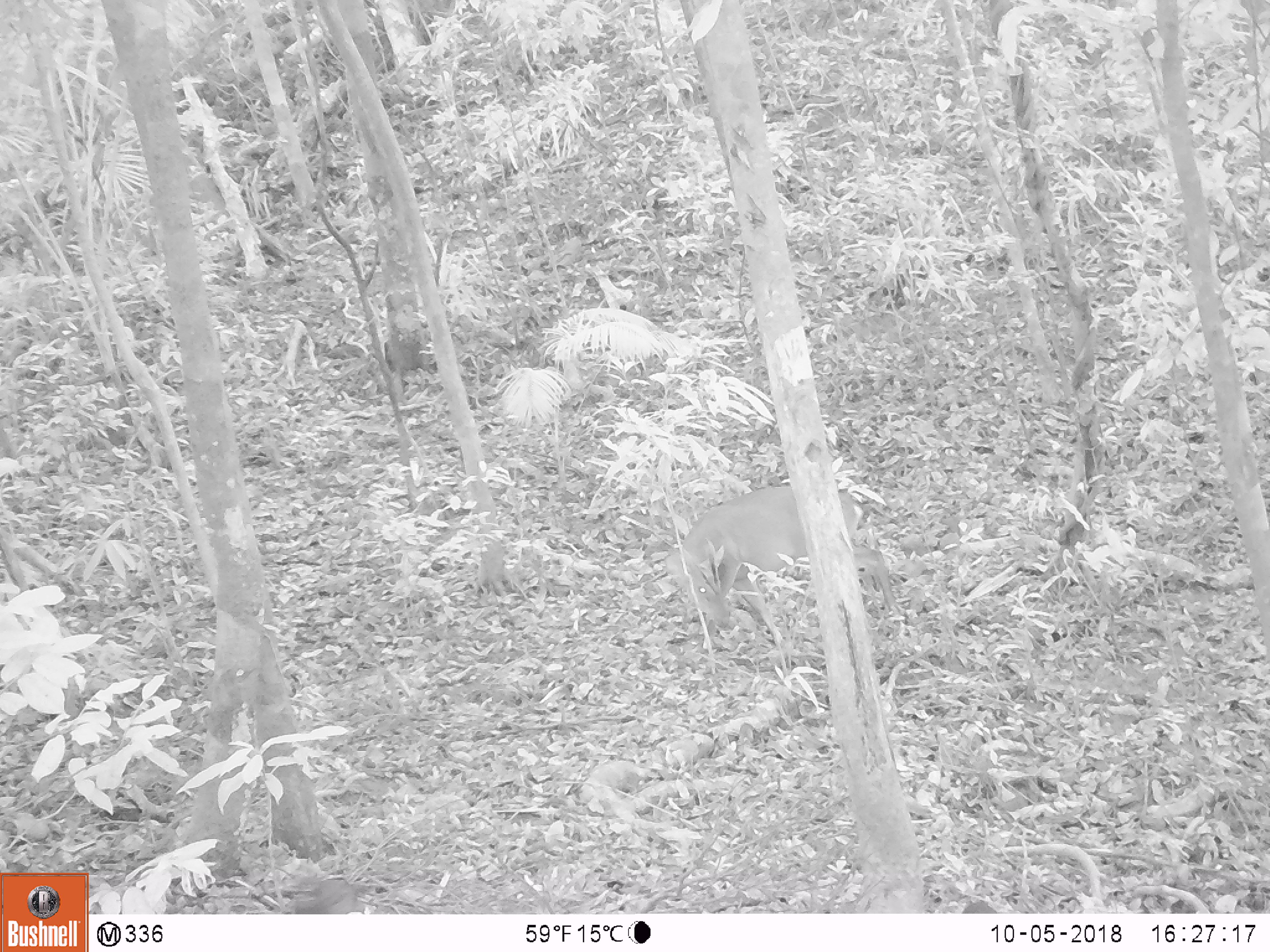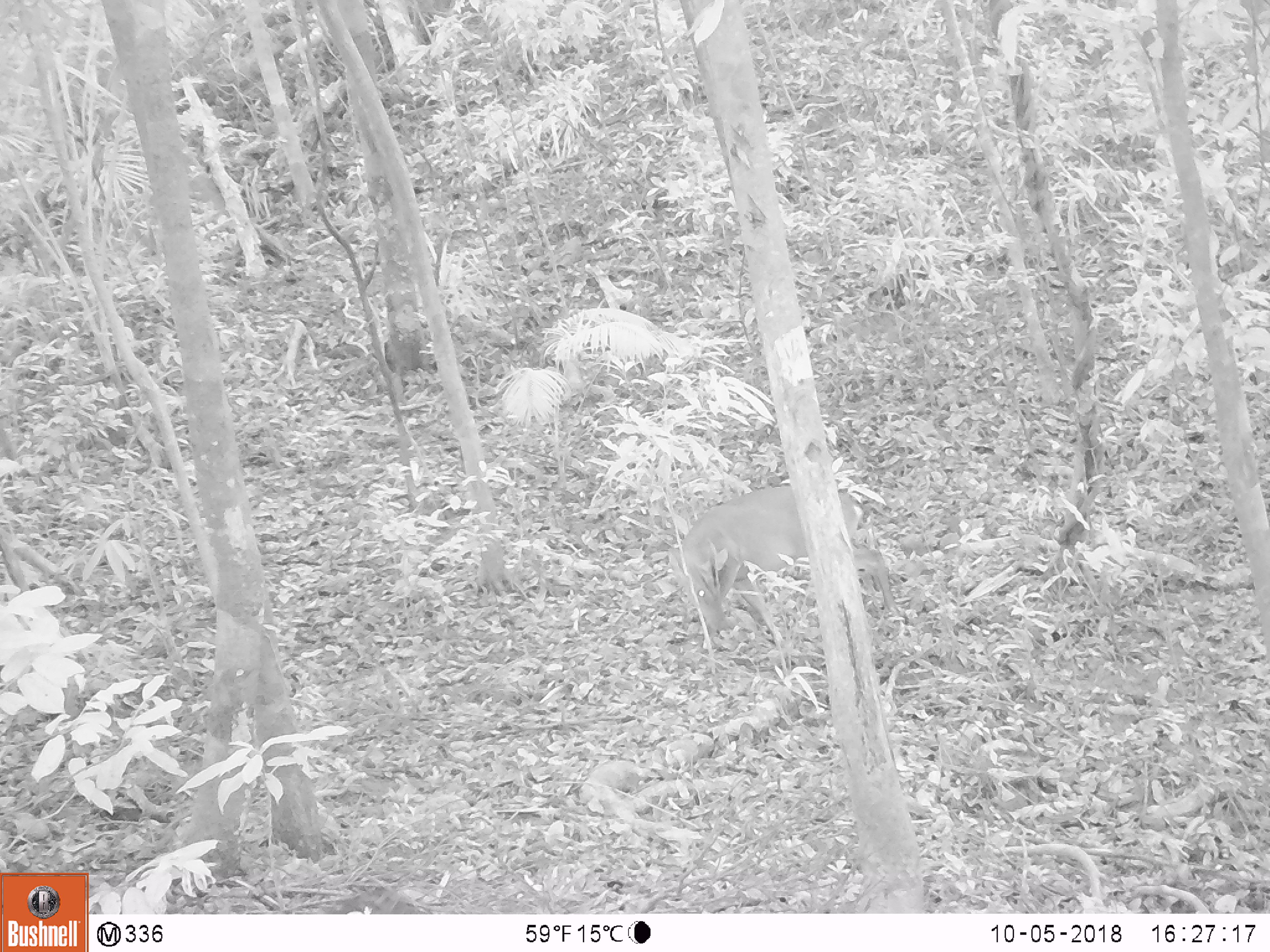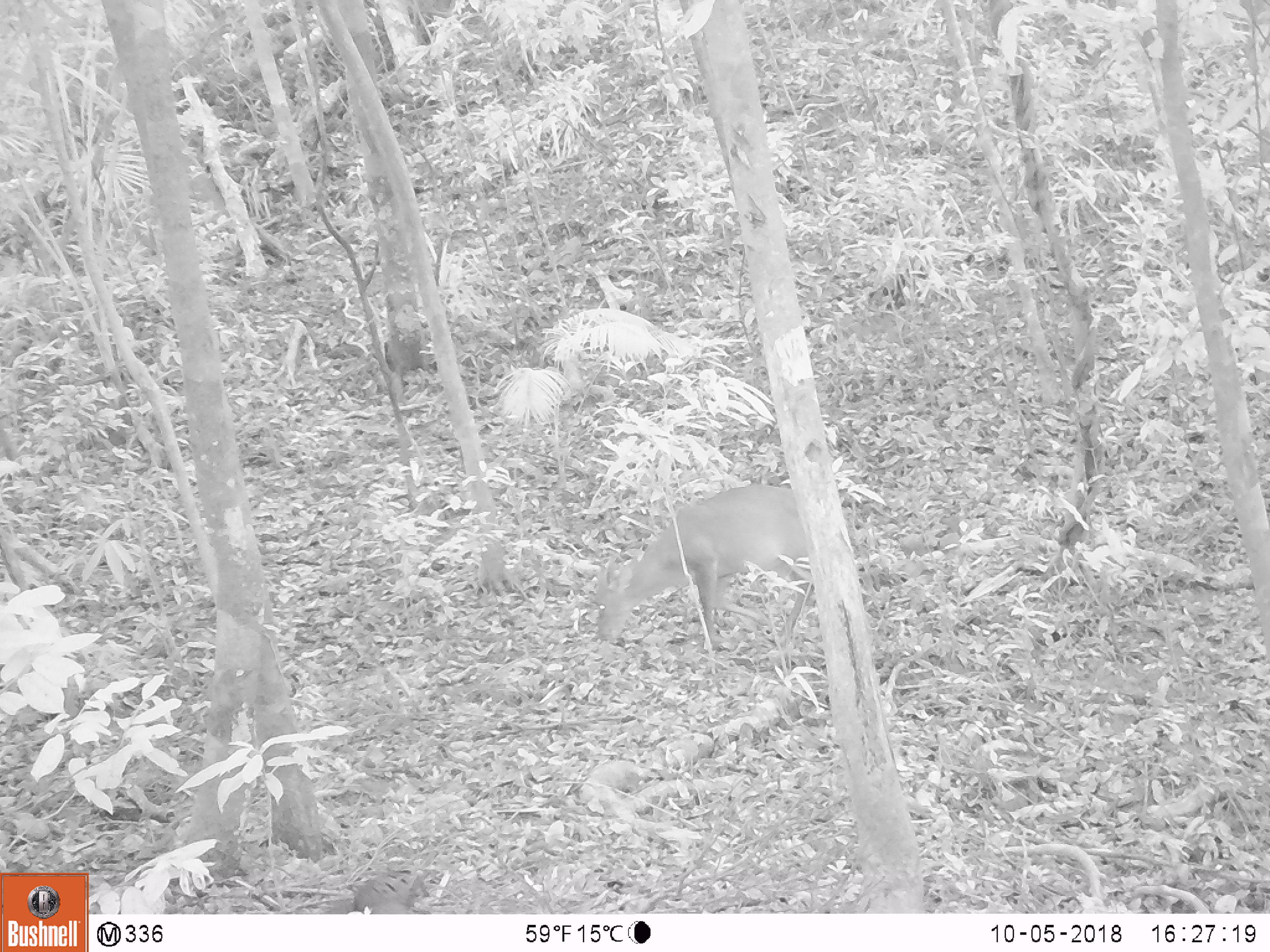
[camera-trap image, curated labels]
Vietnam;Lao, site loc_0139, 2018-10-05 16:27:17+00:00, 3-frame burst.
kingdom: Animalia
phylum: Chordata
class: Aves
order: Galliformes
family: Phasianidae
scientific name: Phasianidae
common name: partridge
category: unidentified partridge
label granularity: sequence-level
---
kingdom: Animalia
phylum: Chordata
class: Mammalia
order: Artiodactyla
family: Cervidae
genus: Muntiacus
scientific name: Muntiacus vuquangensis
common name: large-antlered muntjac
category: large antlered muntjac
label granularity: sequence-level